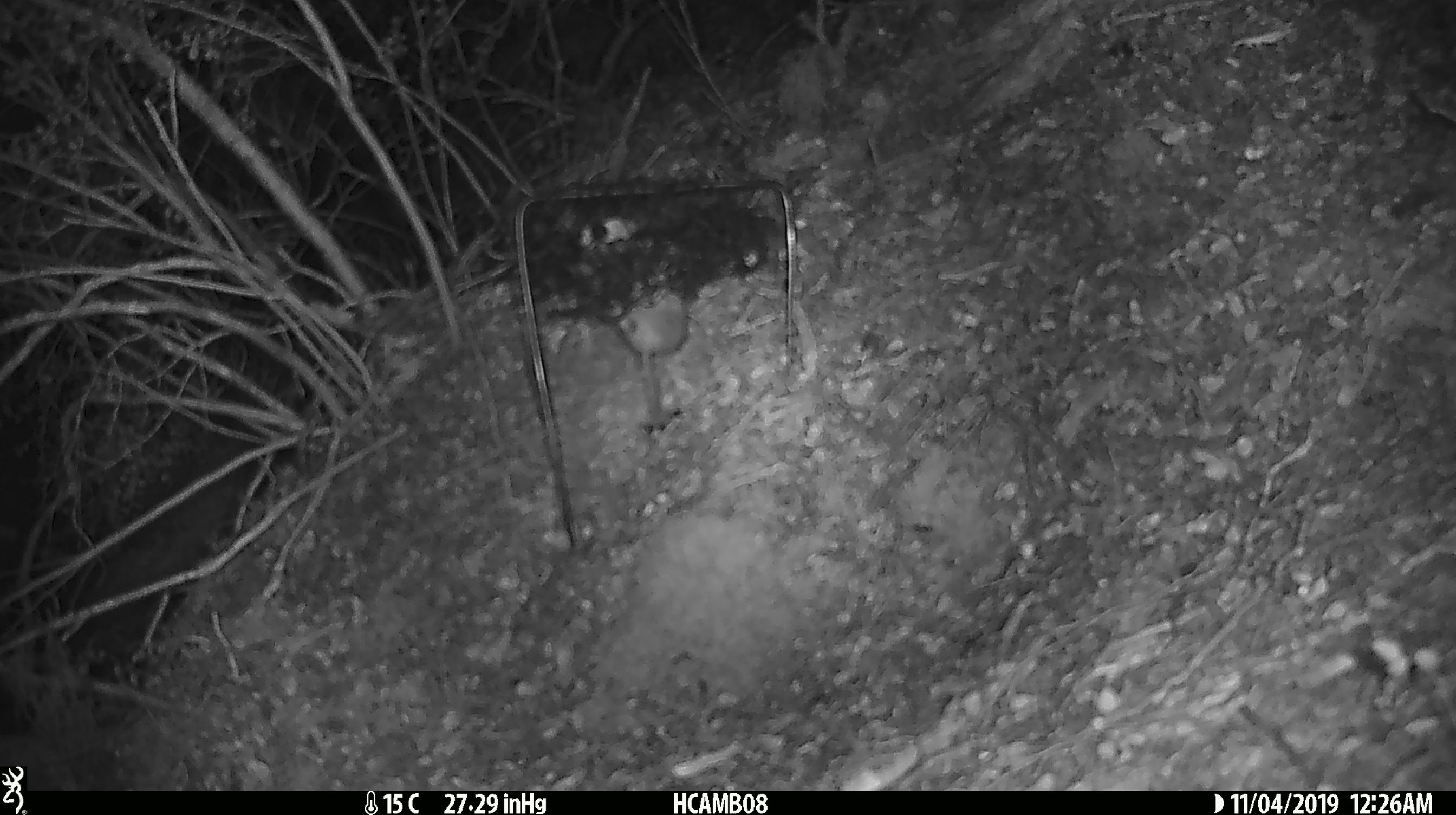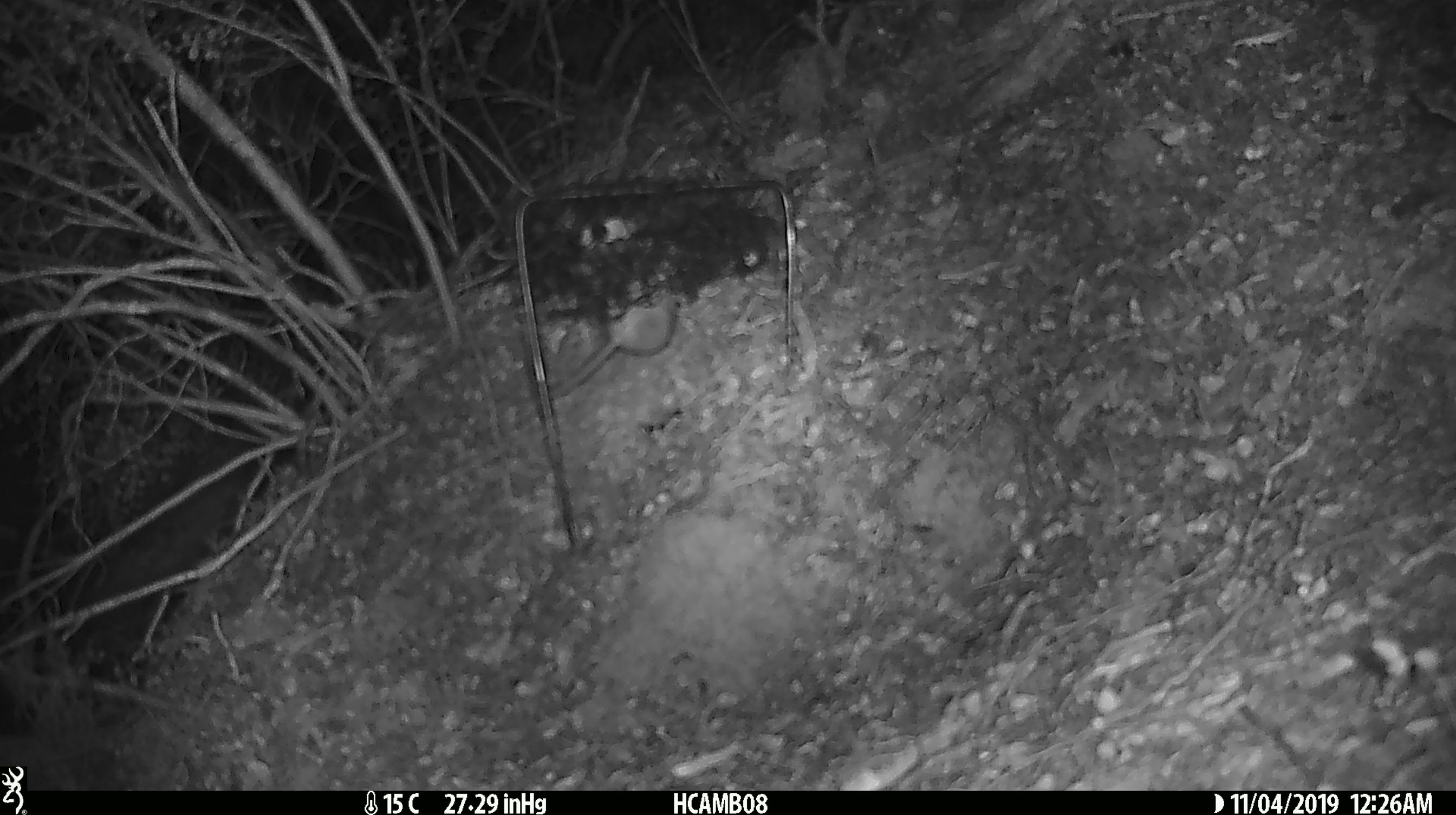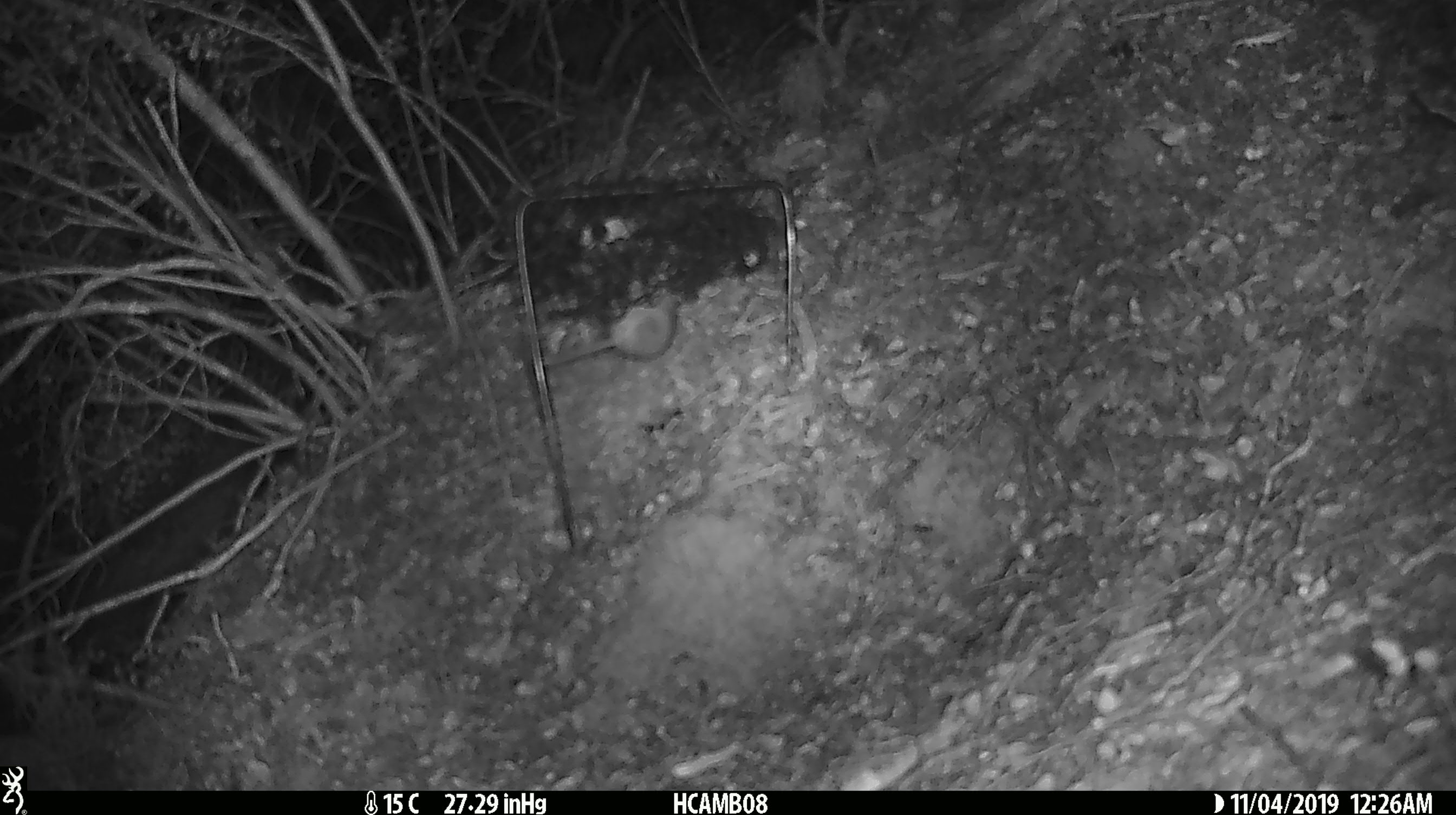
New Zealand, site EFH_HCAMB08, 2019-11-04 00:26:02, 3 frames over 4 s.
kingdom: Animalia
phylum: Chordata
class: Mammalia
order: Rodentia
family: Muridae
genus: Mus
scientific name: Mus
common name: mouse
Mouse (Mus).